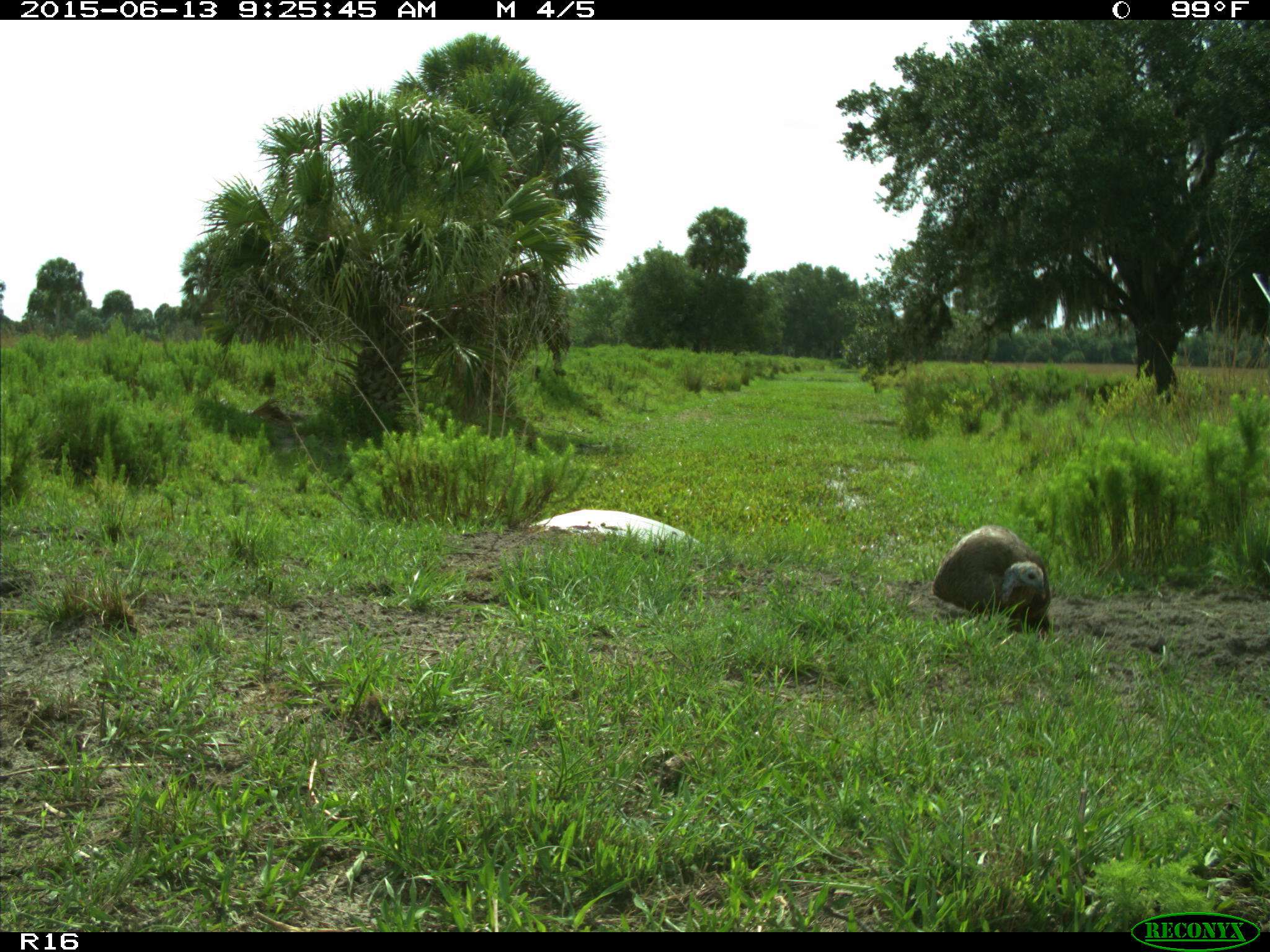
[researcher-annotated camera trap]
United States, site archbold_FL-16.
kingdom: Animalia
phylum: Chordata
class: Aves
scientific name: Aves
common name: birds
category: unidentified bird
Unidentified bird (birds) (Aves).